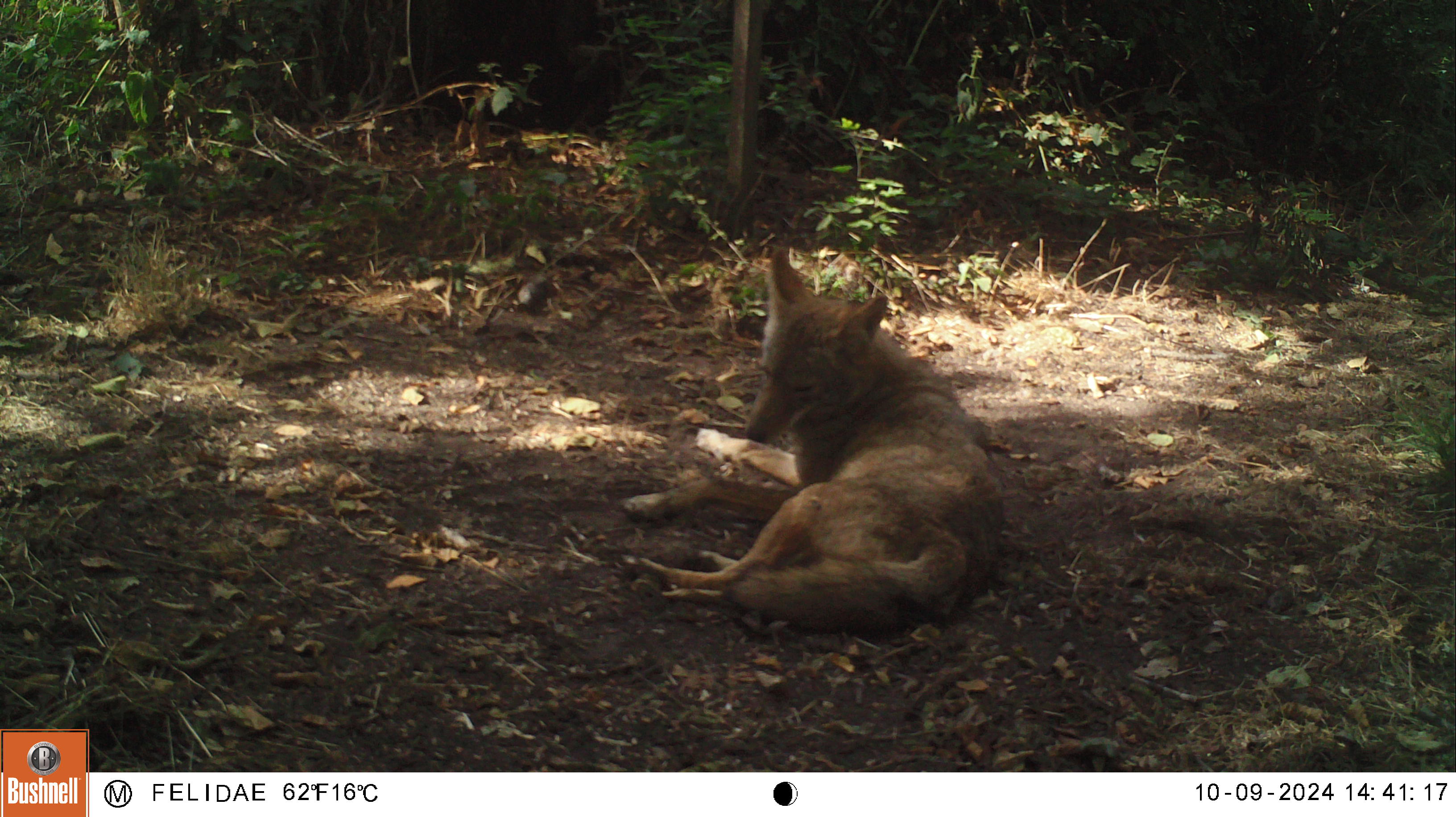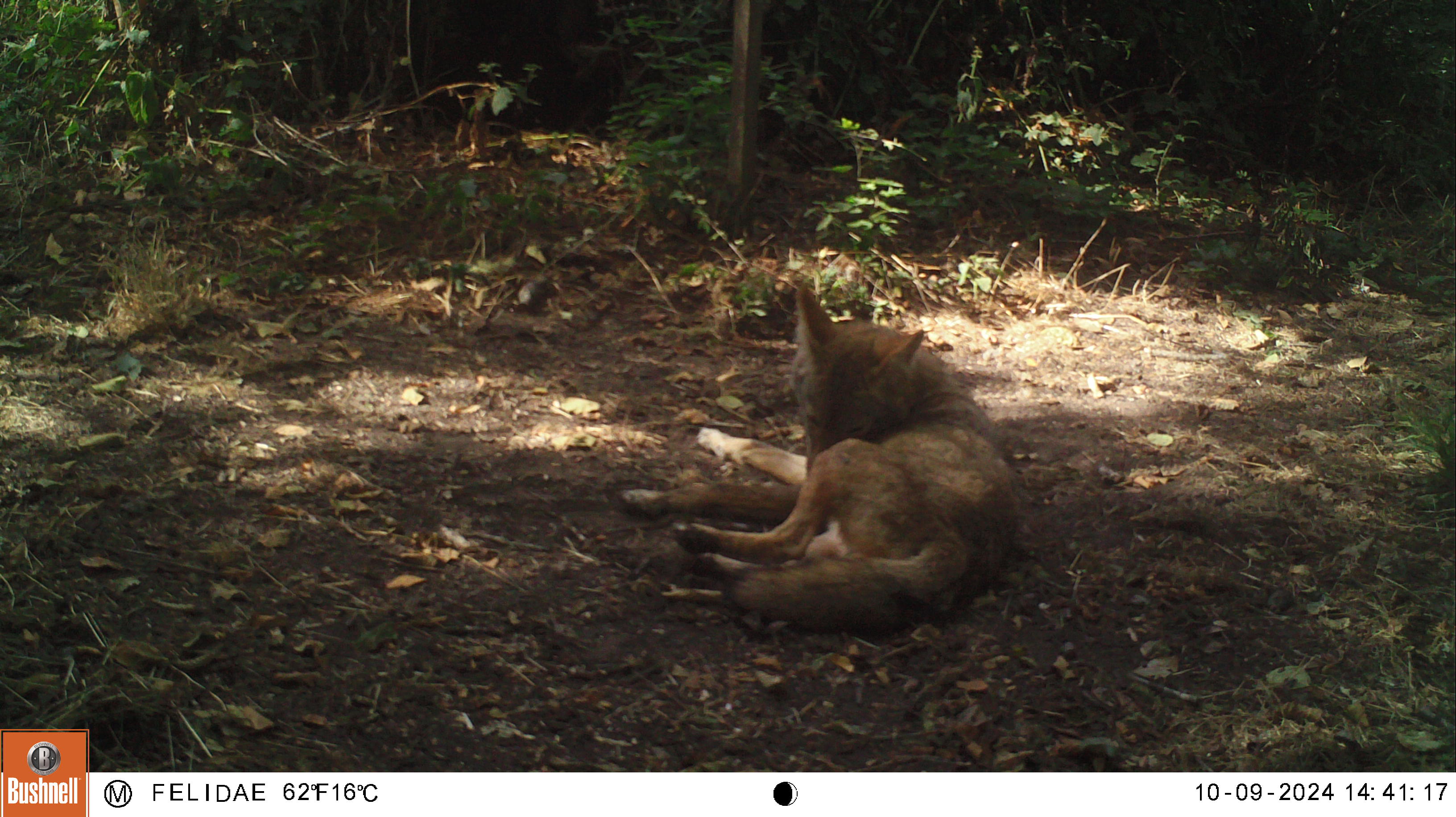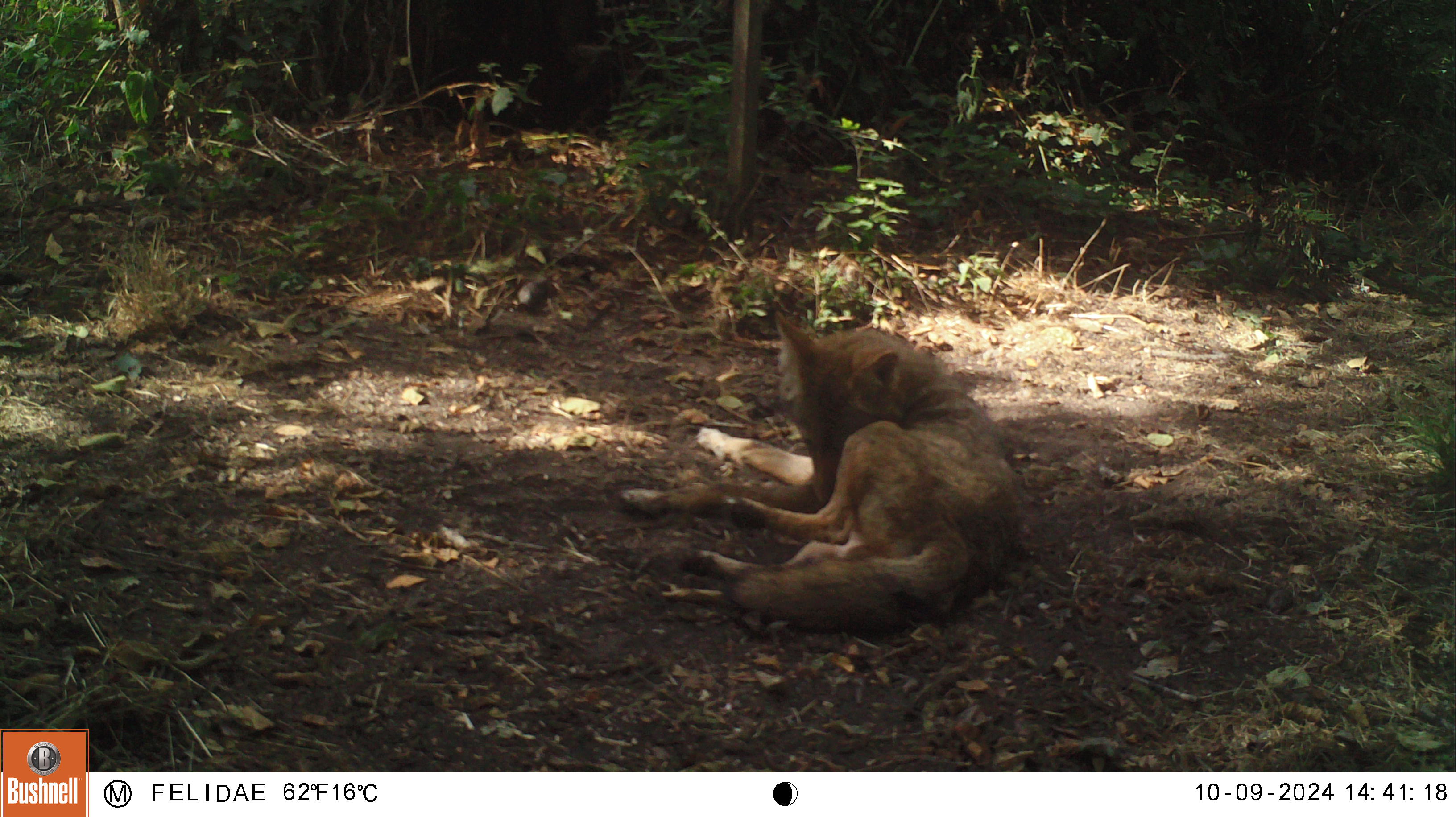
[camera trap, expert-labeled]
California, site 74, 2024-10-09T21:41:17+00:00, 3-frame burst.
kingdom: Animalia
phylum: Chordata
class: Mammalia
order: Carnivora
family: Canidae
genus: Canis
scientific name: Canis latrans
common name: coyote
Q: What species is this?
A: Coyote (Canis latrans).